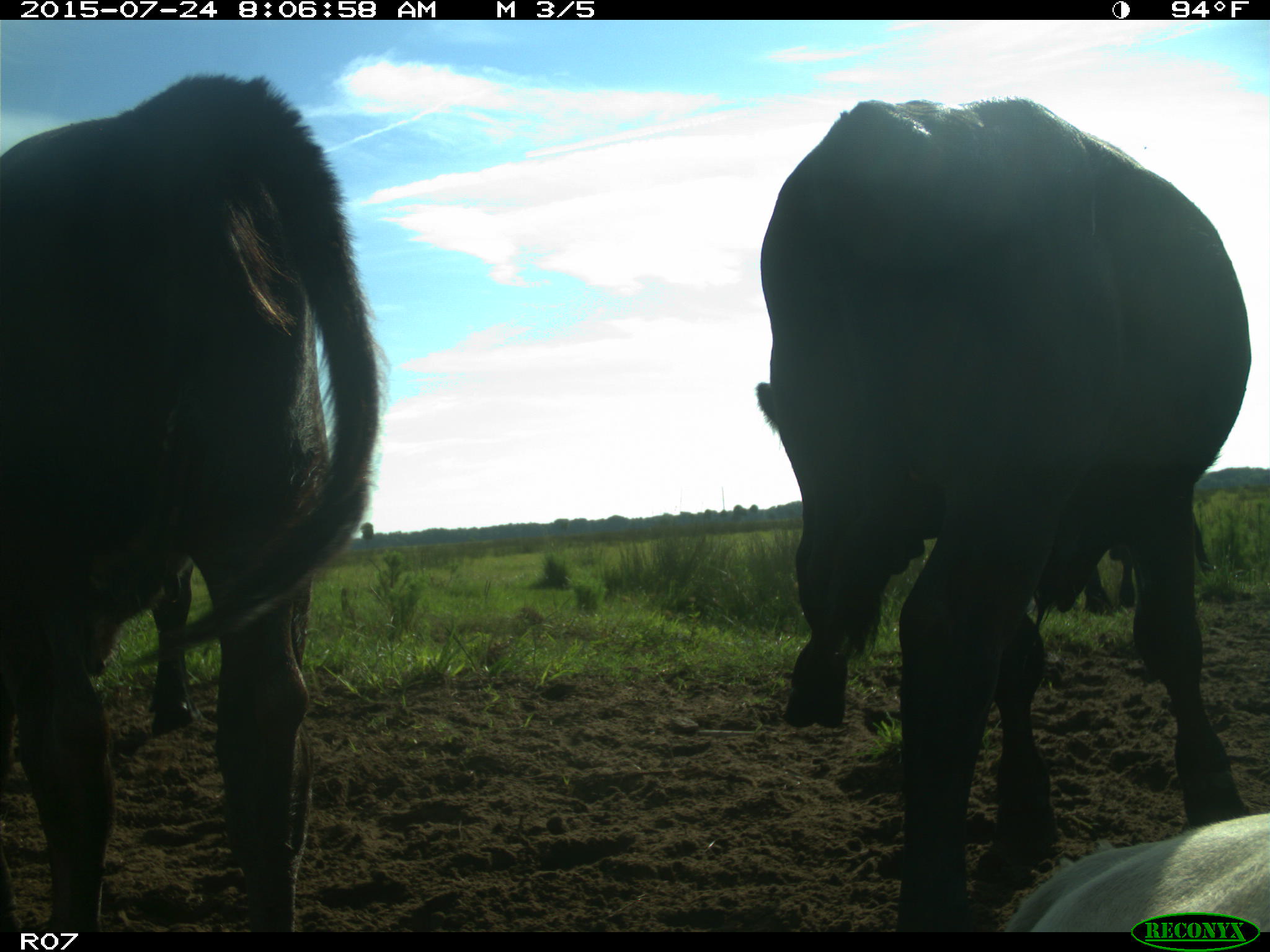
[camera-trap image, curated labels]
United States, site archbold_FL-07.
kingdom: Animalia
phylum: Chordata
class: Mammalia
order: Artiodactyla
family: Bovidae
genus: Bos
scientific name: Bos taurus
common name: domestic cow